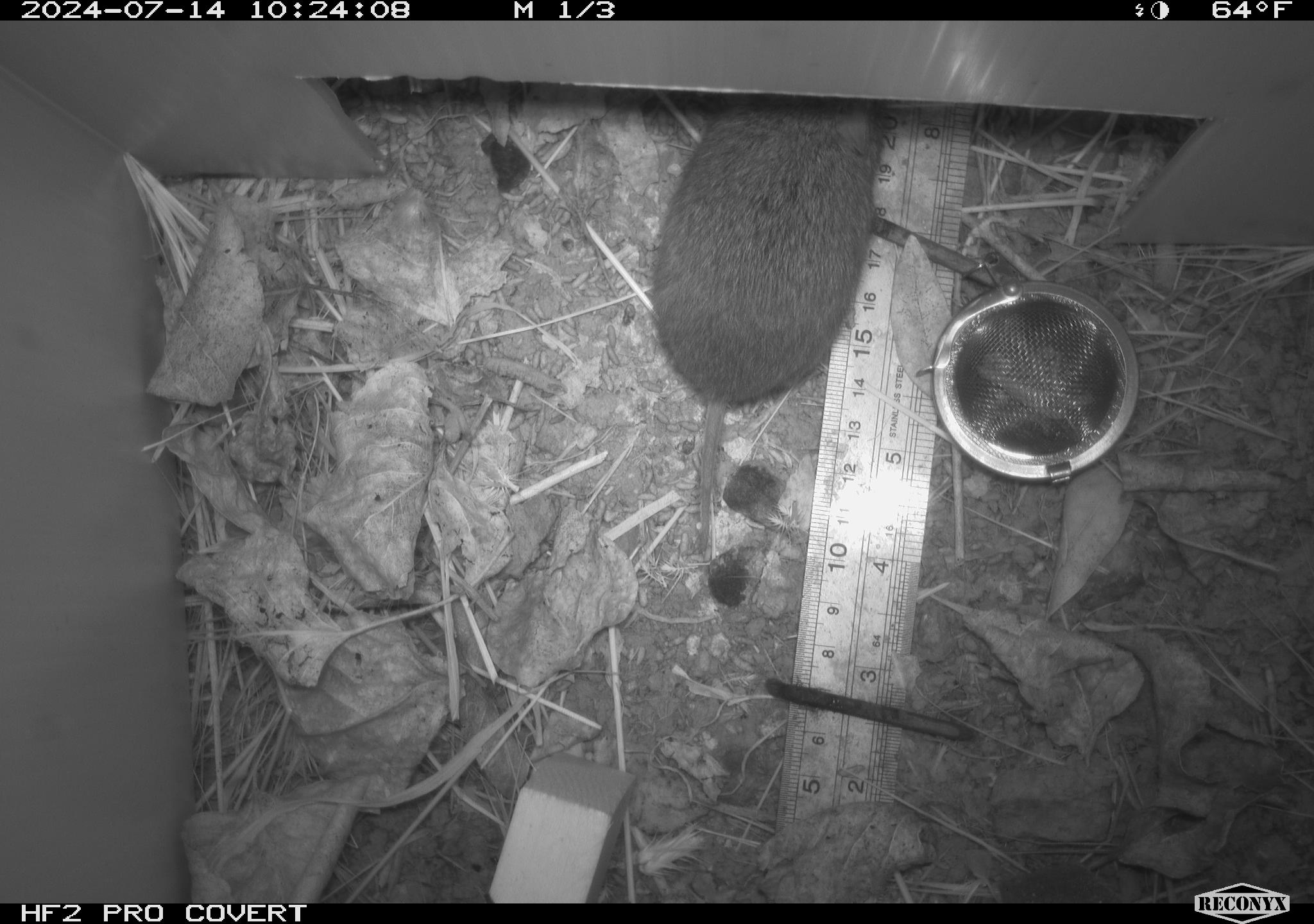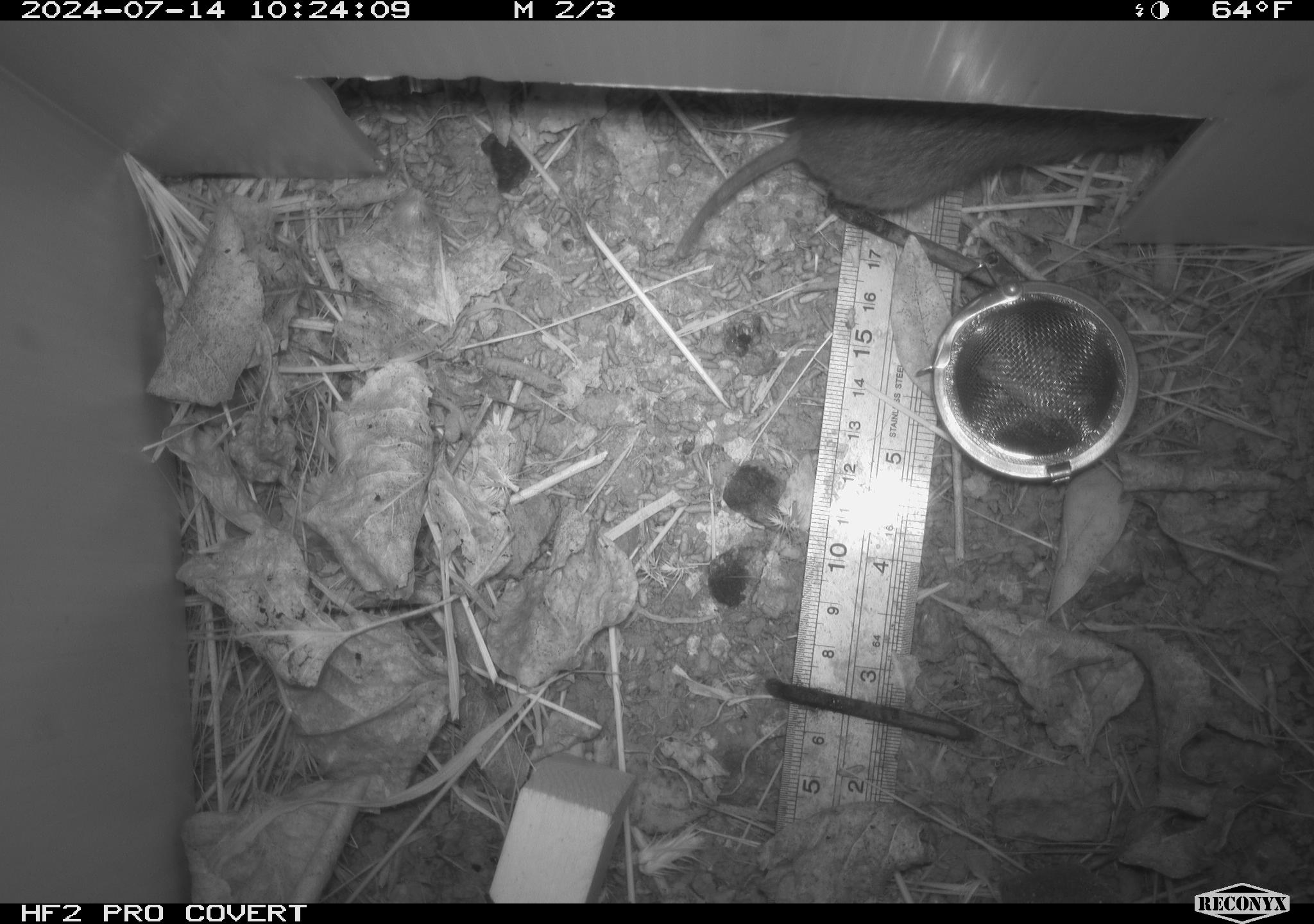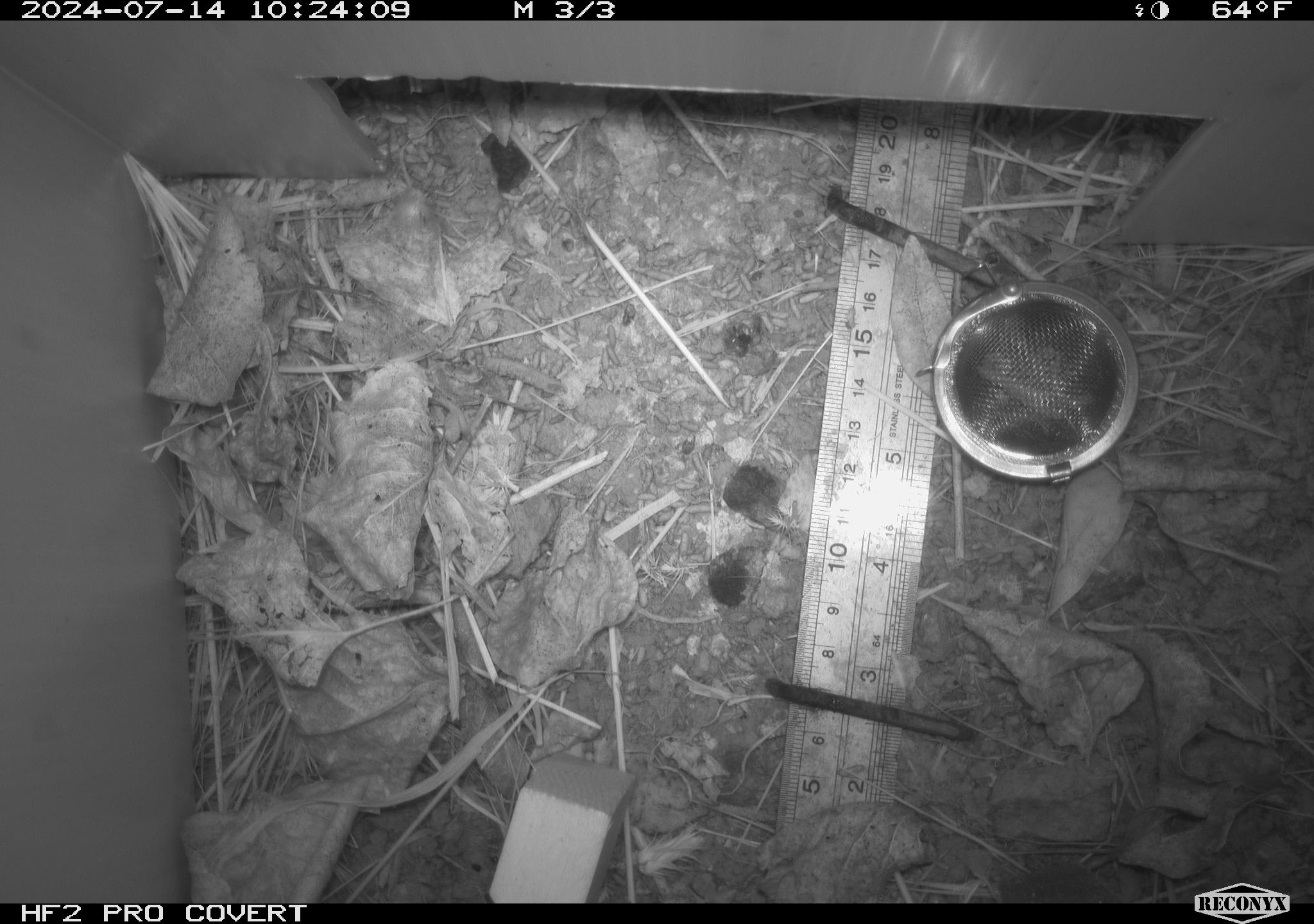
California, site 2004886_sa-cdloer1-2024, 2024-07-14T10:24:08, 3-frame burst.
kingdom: Animalia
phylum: Chordata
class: Mammalia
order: Rodentia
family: Cricetidae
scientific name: Arvicolinae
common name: voles, lemmings, and muskrats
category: arvicolinae subfamily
Arvicolinae subfamily (voles, lemmings, and muskrats) (Arvicolinae).